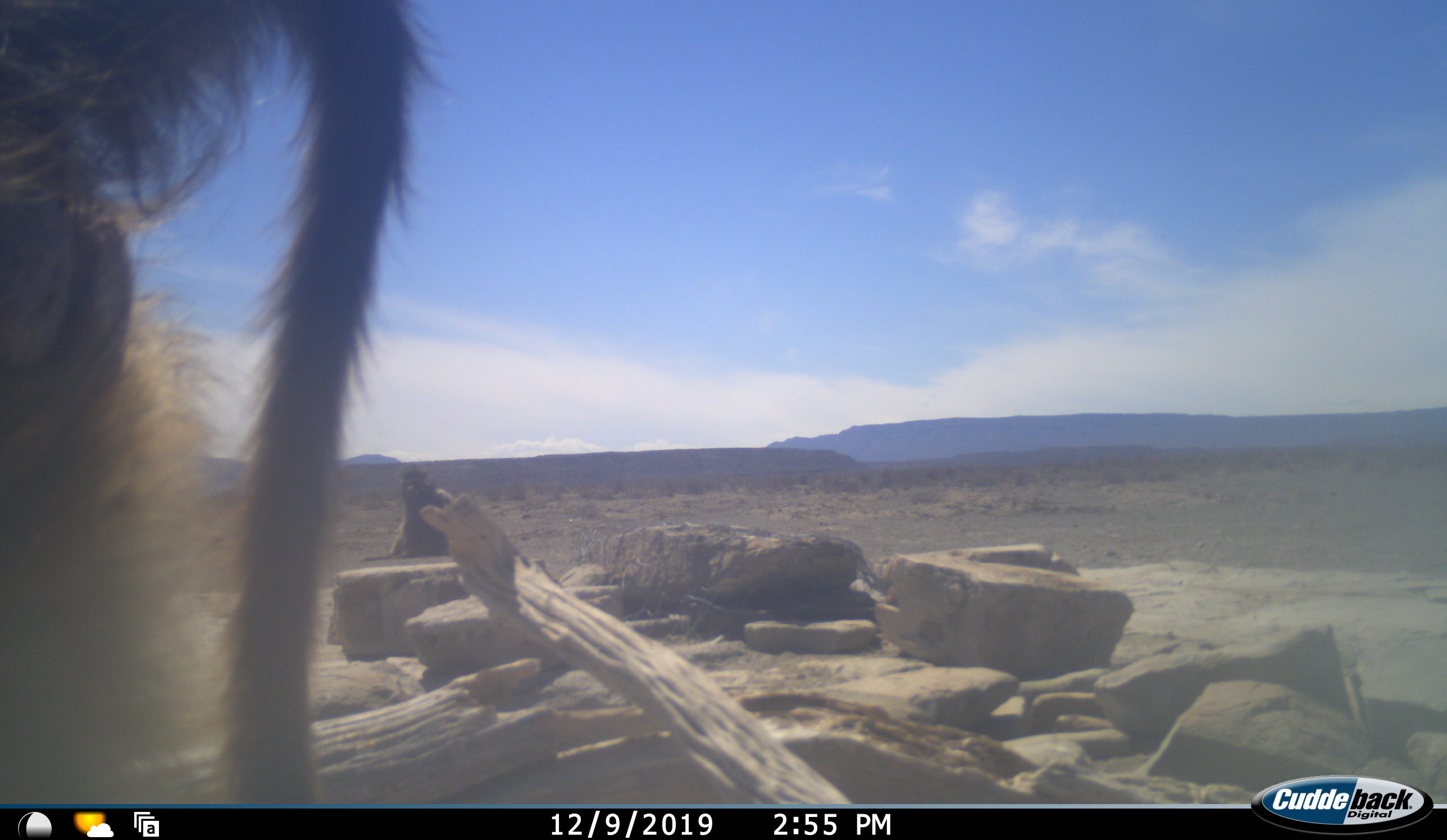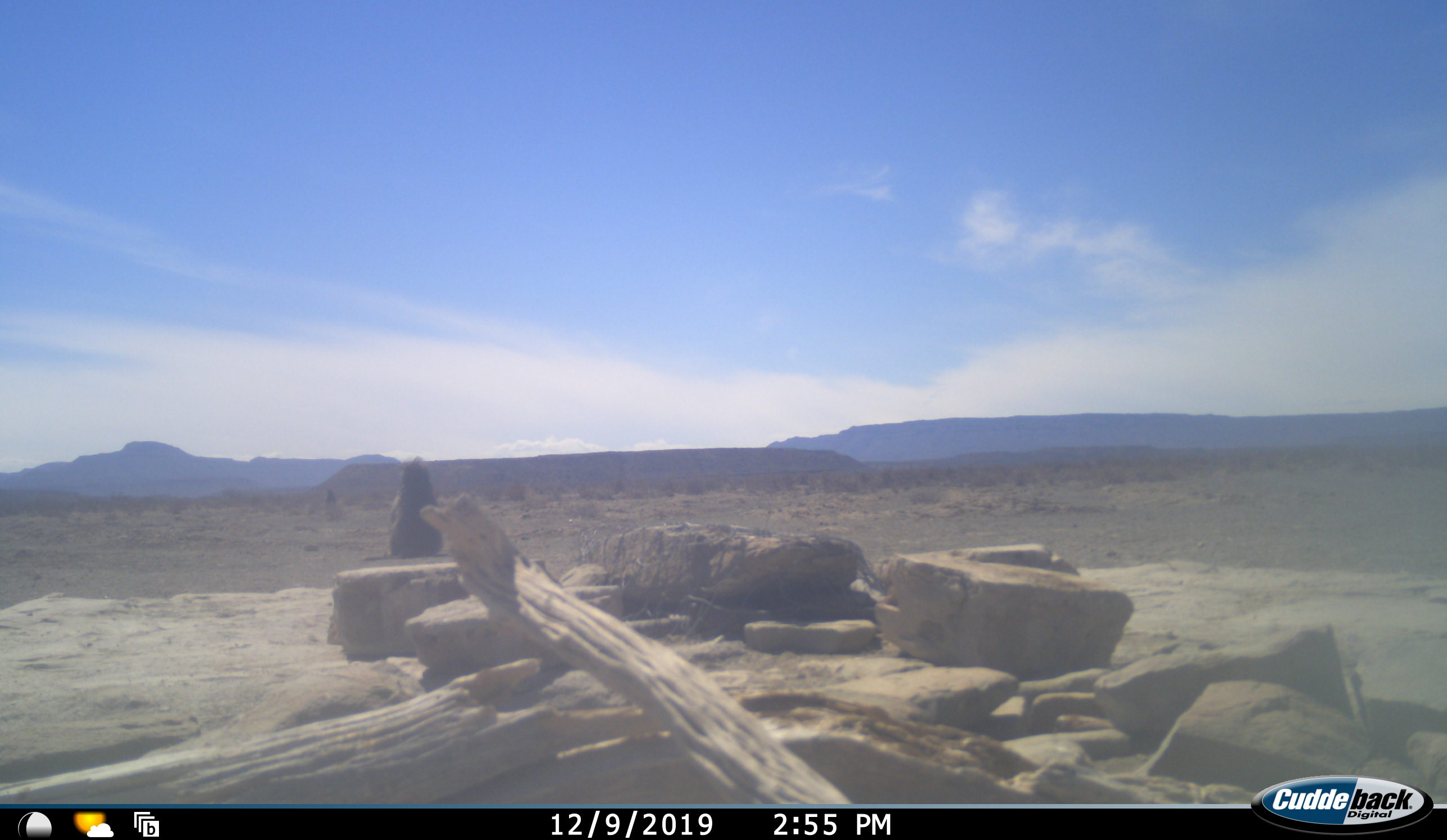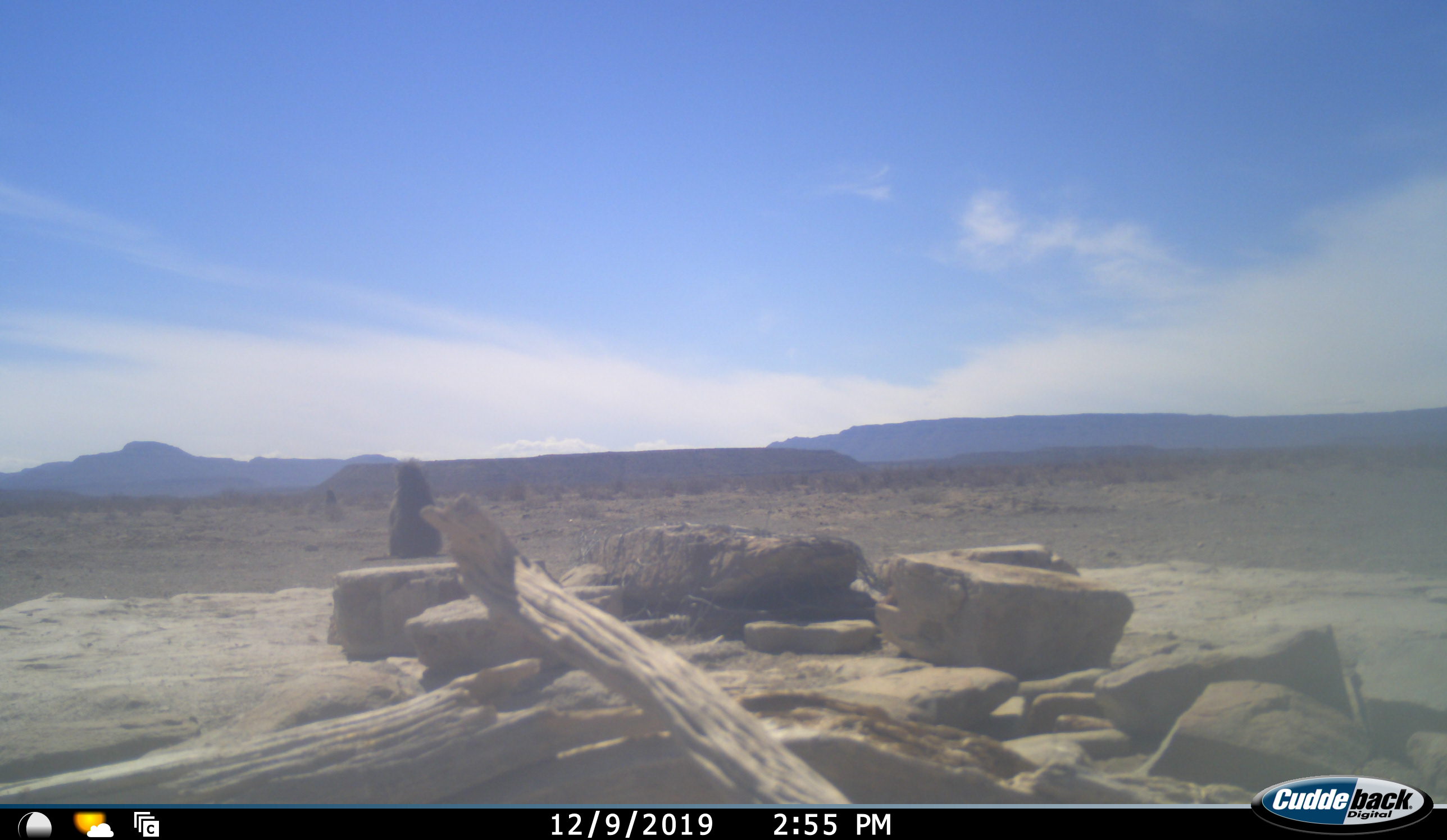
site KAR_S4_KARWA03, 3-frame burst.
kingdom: Animalia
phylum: Chordata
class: Mammalia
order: Primates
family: Cercopithecidae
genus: Papio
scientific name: Papio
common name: baboon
Baboon (Papio), count 2. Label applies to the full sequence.